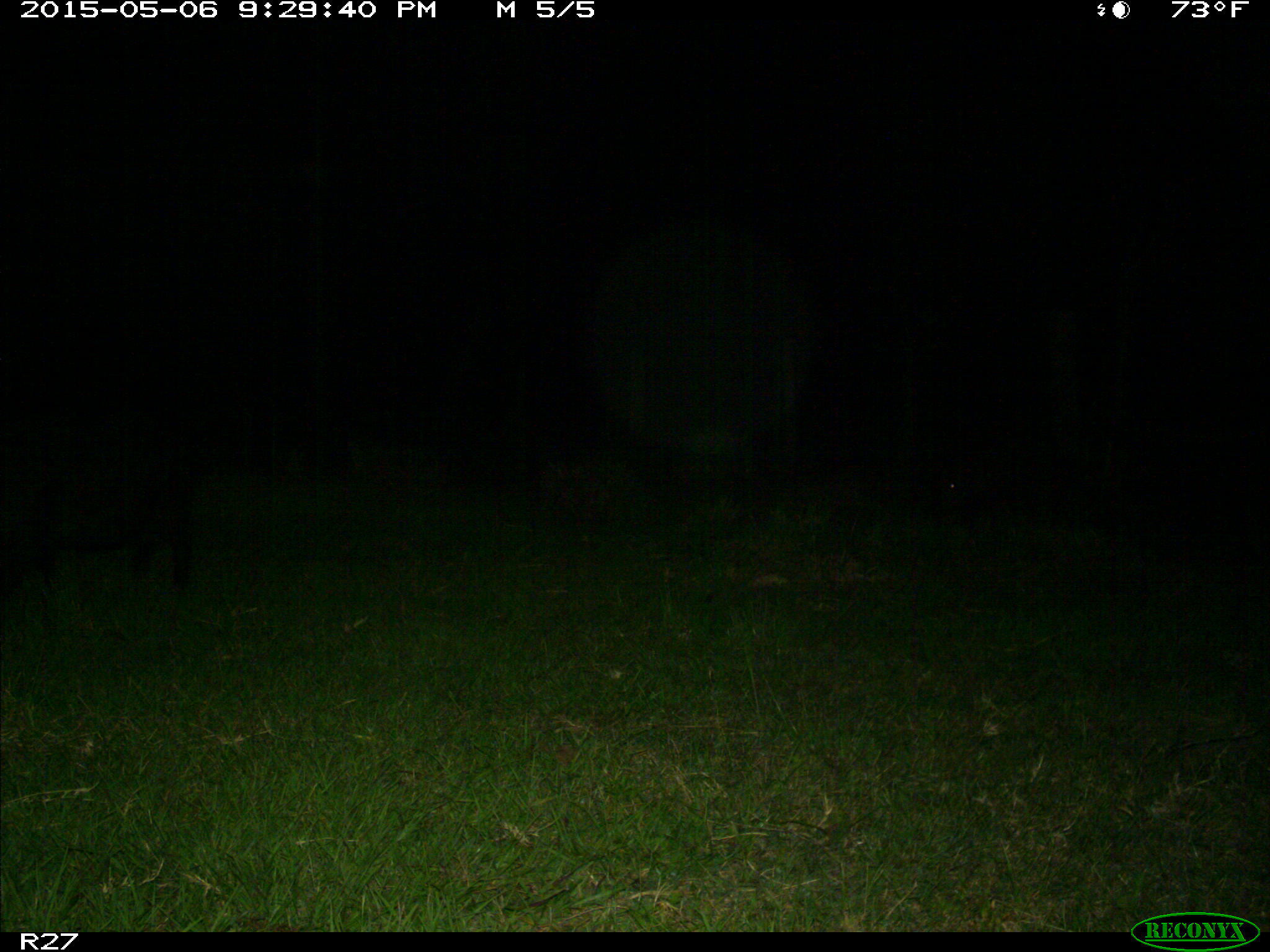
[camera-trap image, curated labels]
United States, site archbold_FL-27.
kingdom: Animalia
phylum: Chordata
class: Mammalia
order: Artiodactyla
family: Suidae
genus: Sus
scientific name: Sus scrofa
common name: wild boar